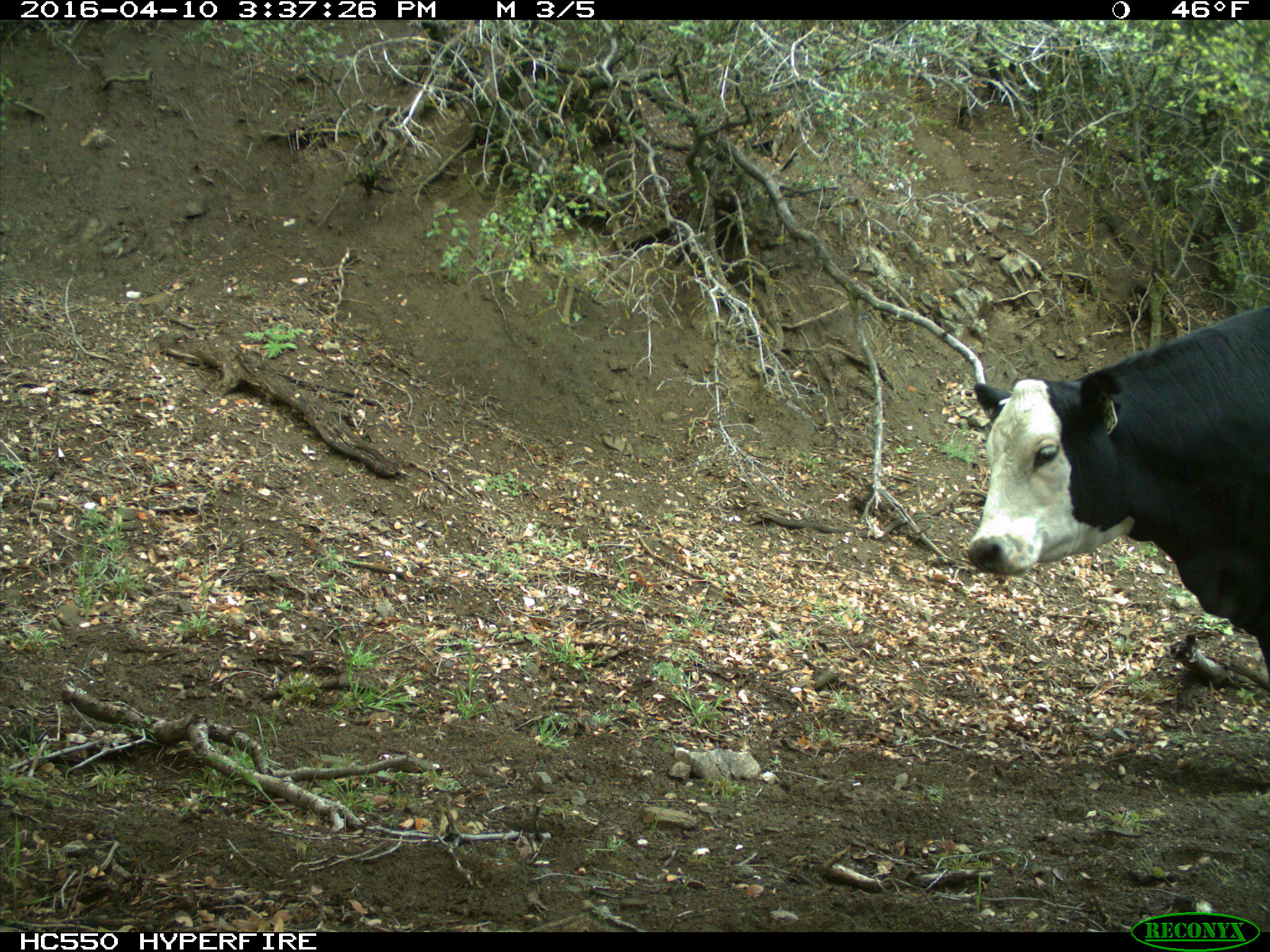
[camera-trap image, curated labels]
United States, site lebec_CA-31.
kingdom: Animalia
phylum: Chordata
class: Mammalia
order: Artiodactyla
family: Bovidae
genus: Bos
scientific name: Bos taurus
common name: domestic cow